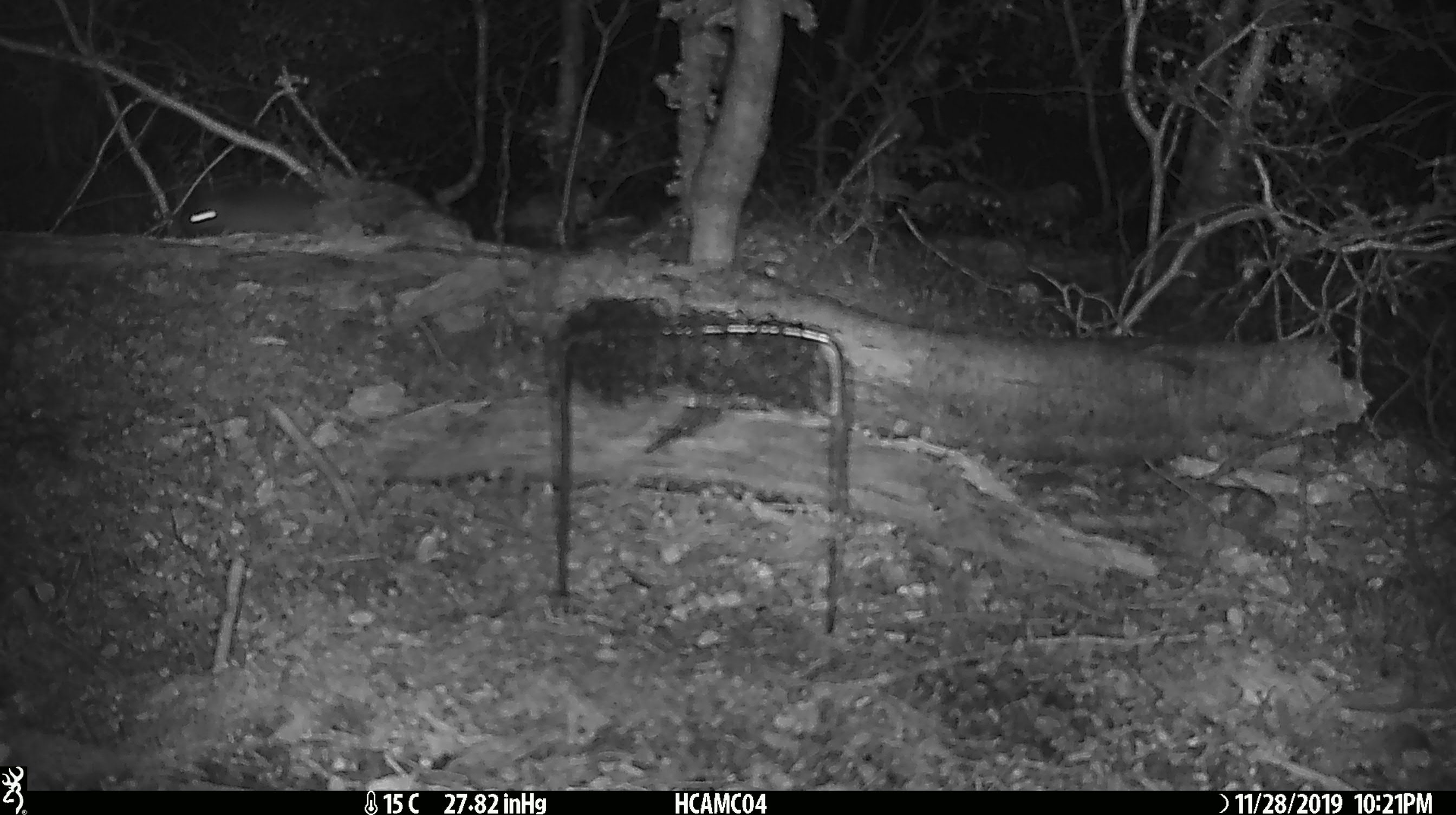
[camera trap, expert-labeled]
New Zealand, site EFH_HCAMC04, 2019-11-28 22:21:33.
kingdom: Animalia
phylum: Chordata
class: Mammalia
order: Rodentia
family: Muridae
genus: Mus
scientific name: Mus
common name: mouse